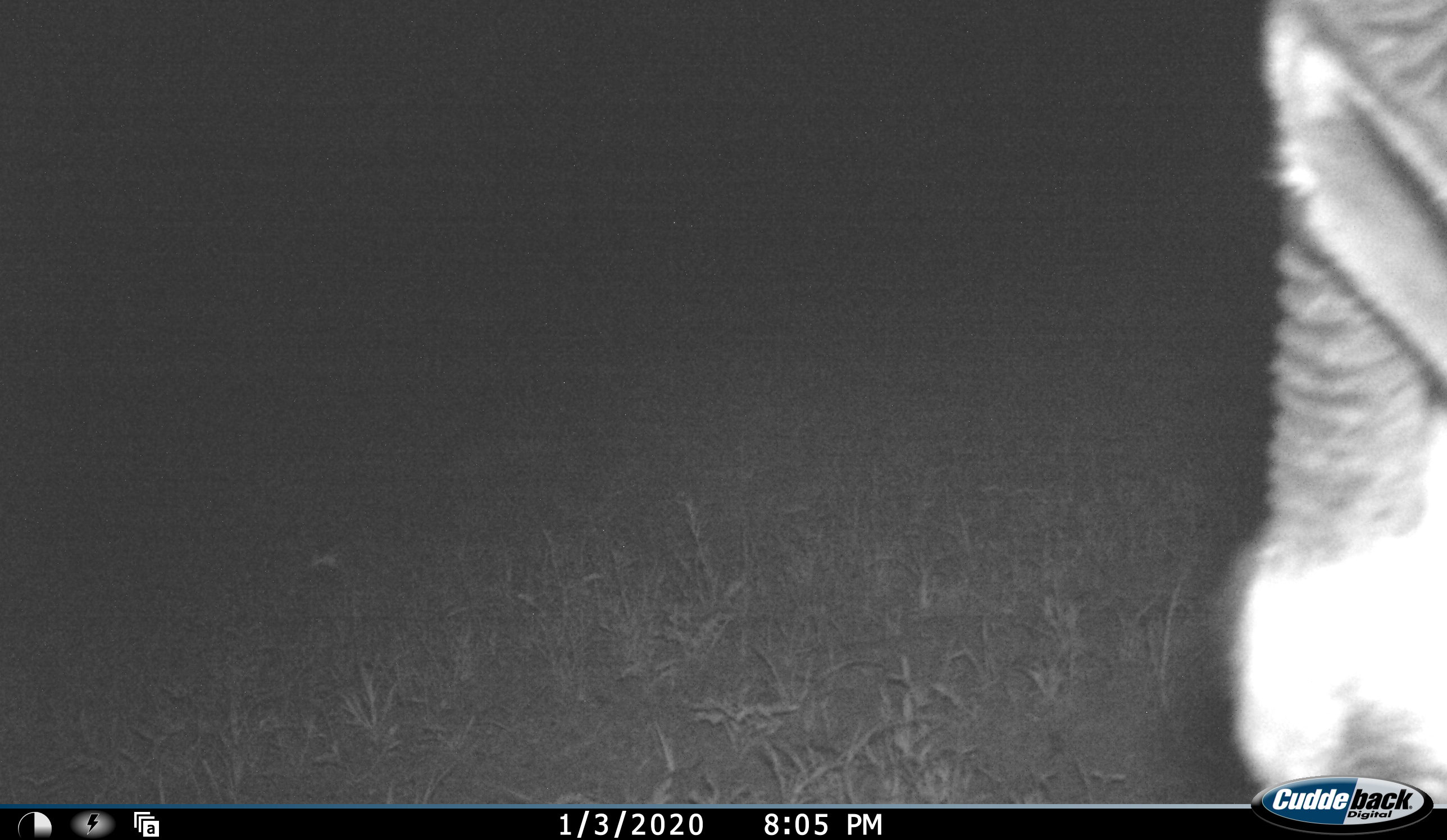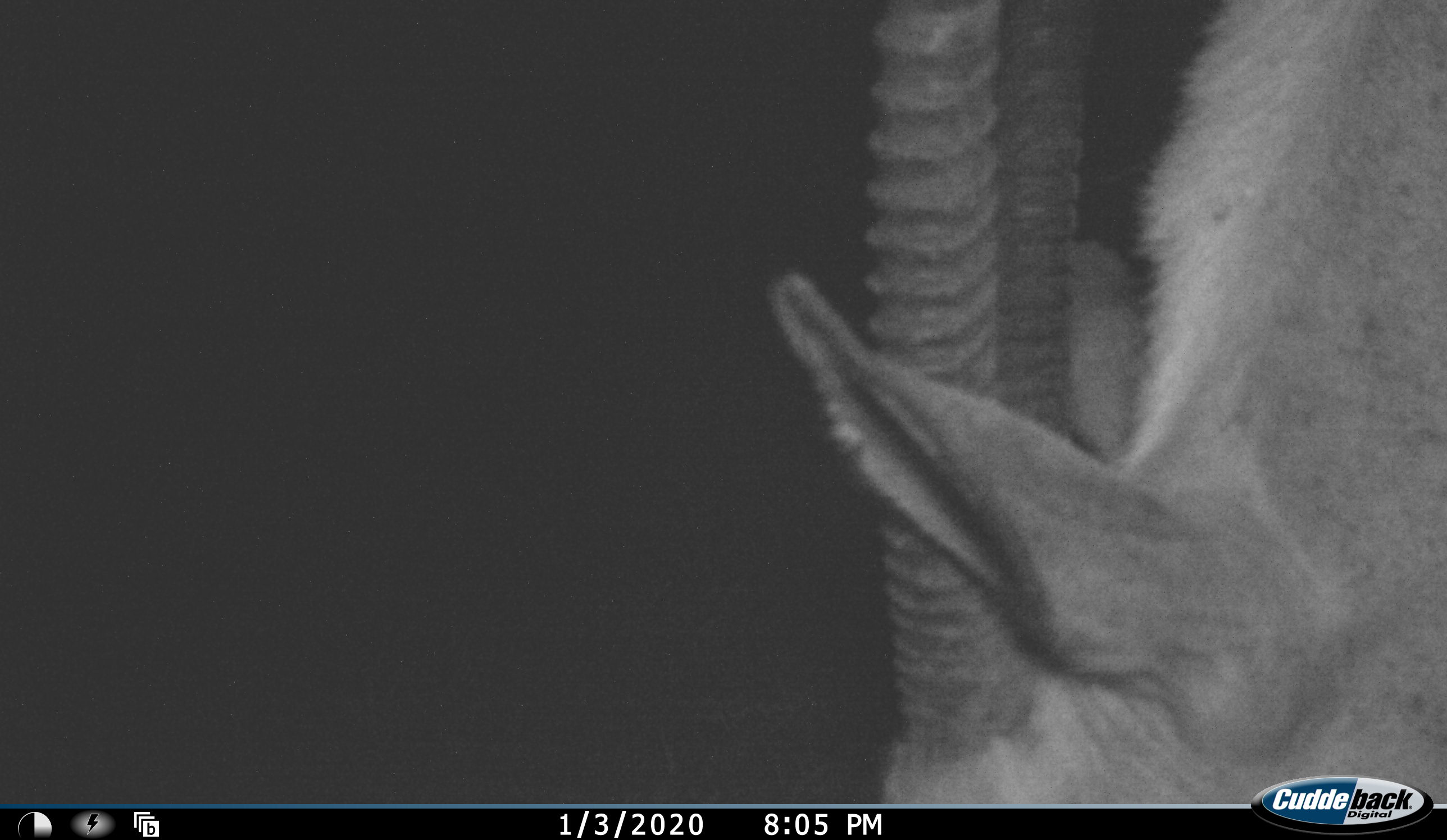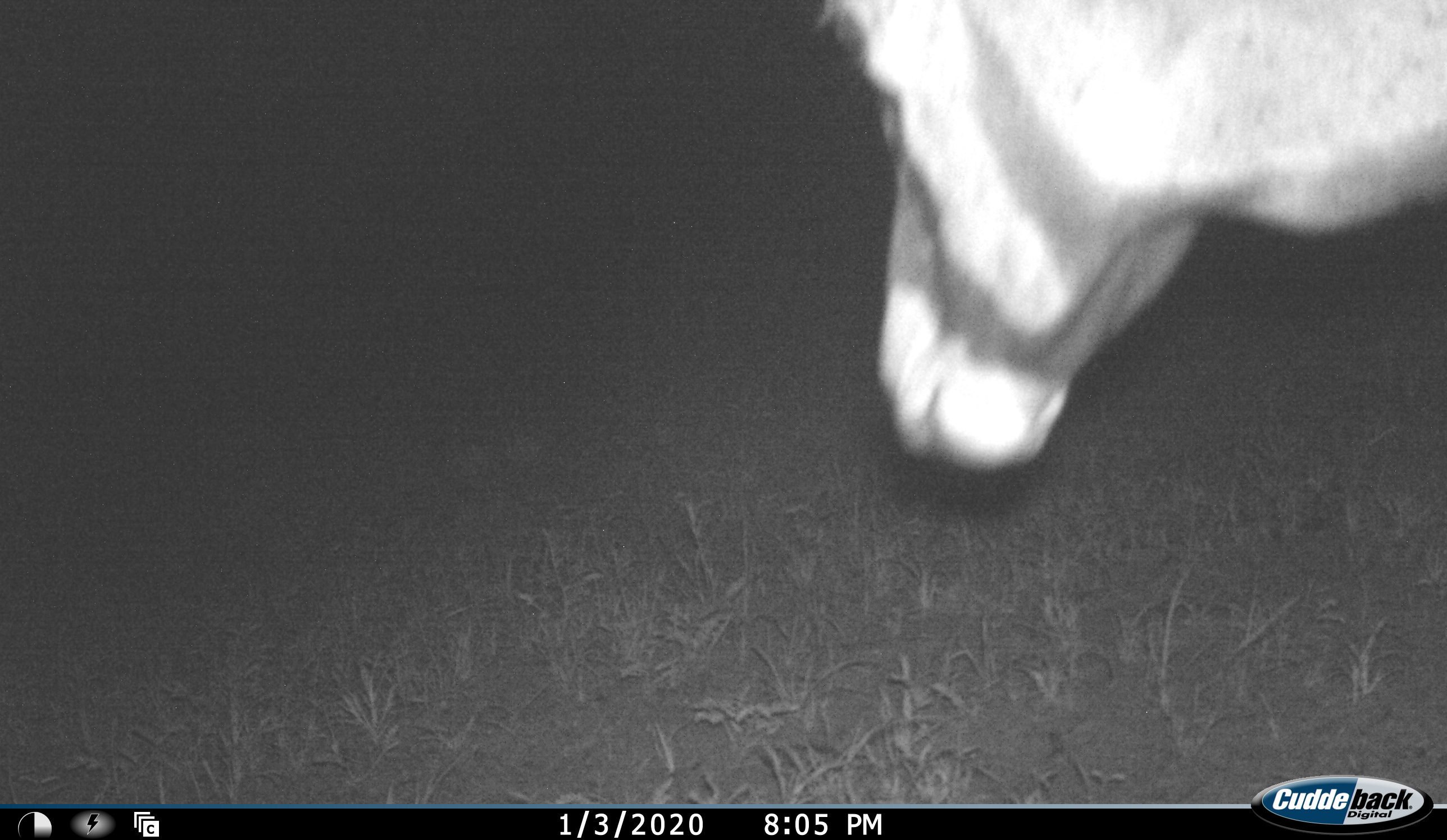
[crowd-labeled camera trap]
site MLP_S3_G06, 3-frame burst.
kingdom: Animalia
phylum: Chordata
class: Mammalia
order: Artiodactyla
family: Bovidae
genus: Oryx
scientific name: Oryx gazella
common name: gemsbok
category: oryx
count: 1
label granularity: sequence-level